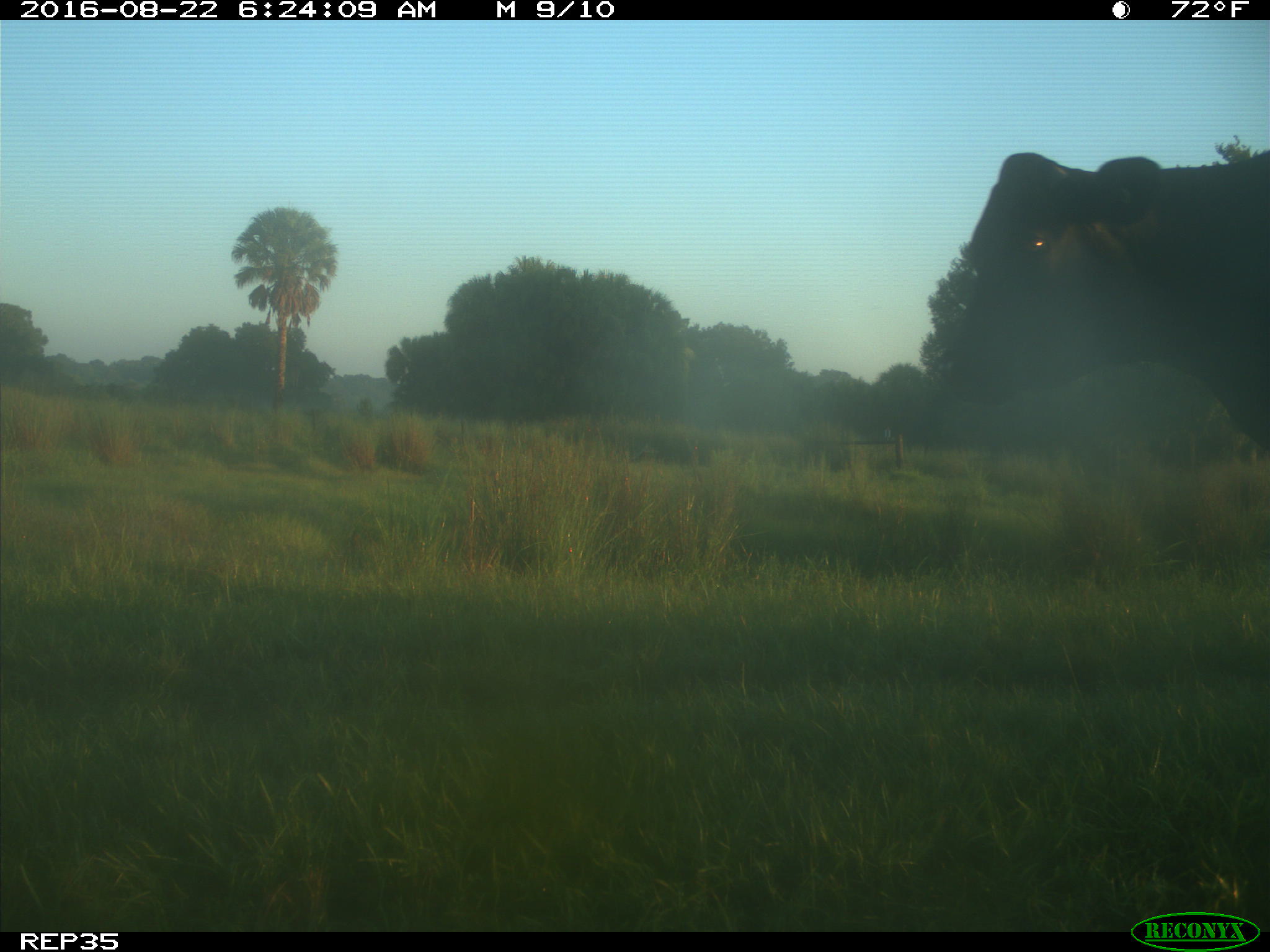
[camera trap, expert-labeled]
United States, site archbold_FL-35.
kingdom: Animalia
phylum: Chordata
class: Mammalia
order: Artiodactyla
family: Bovidae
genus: Bos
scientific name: Bos taurus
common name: domestic cow